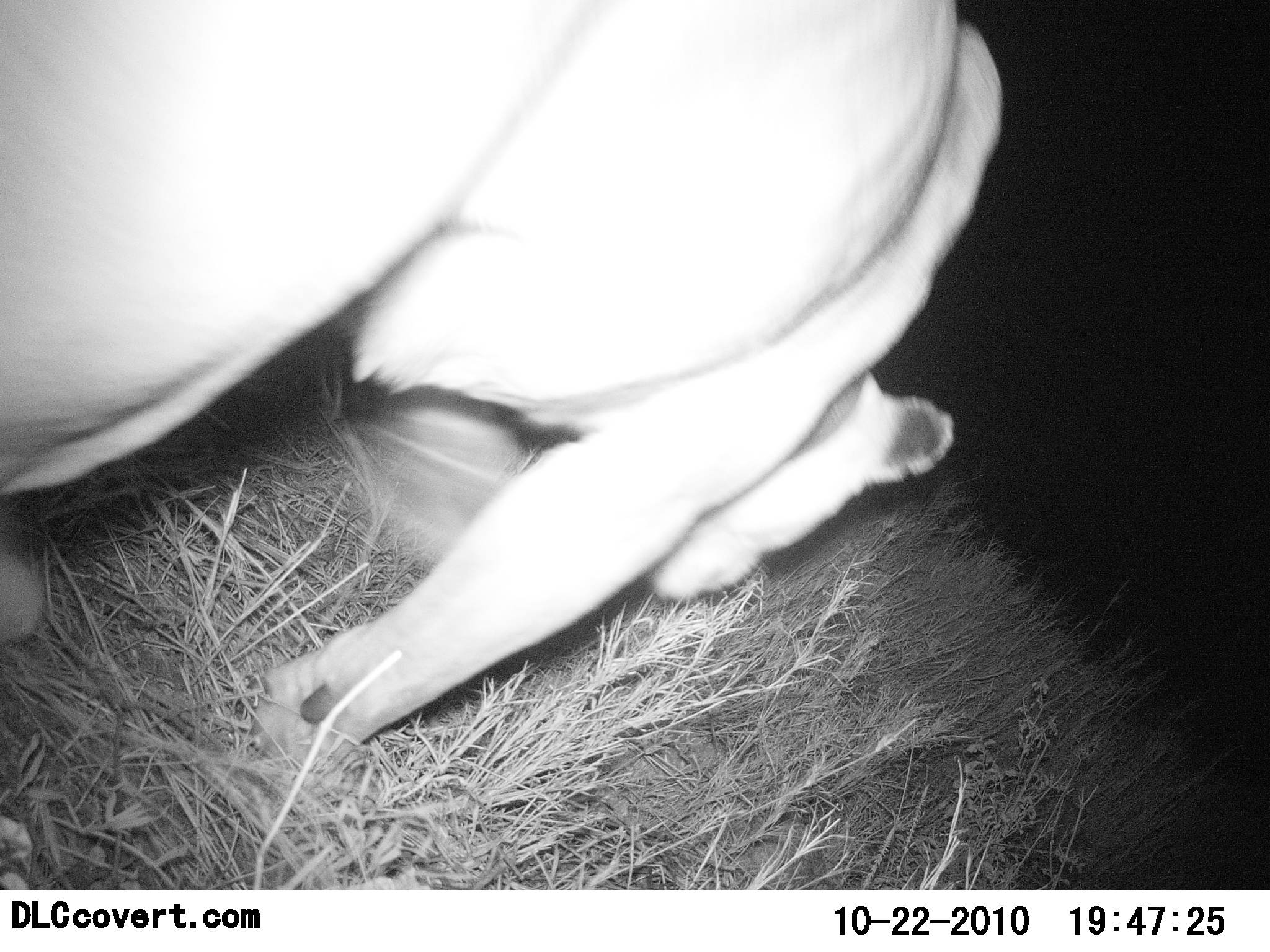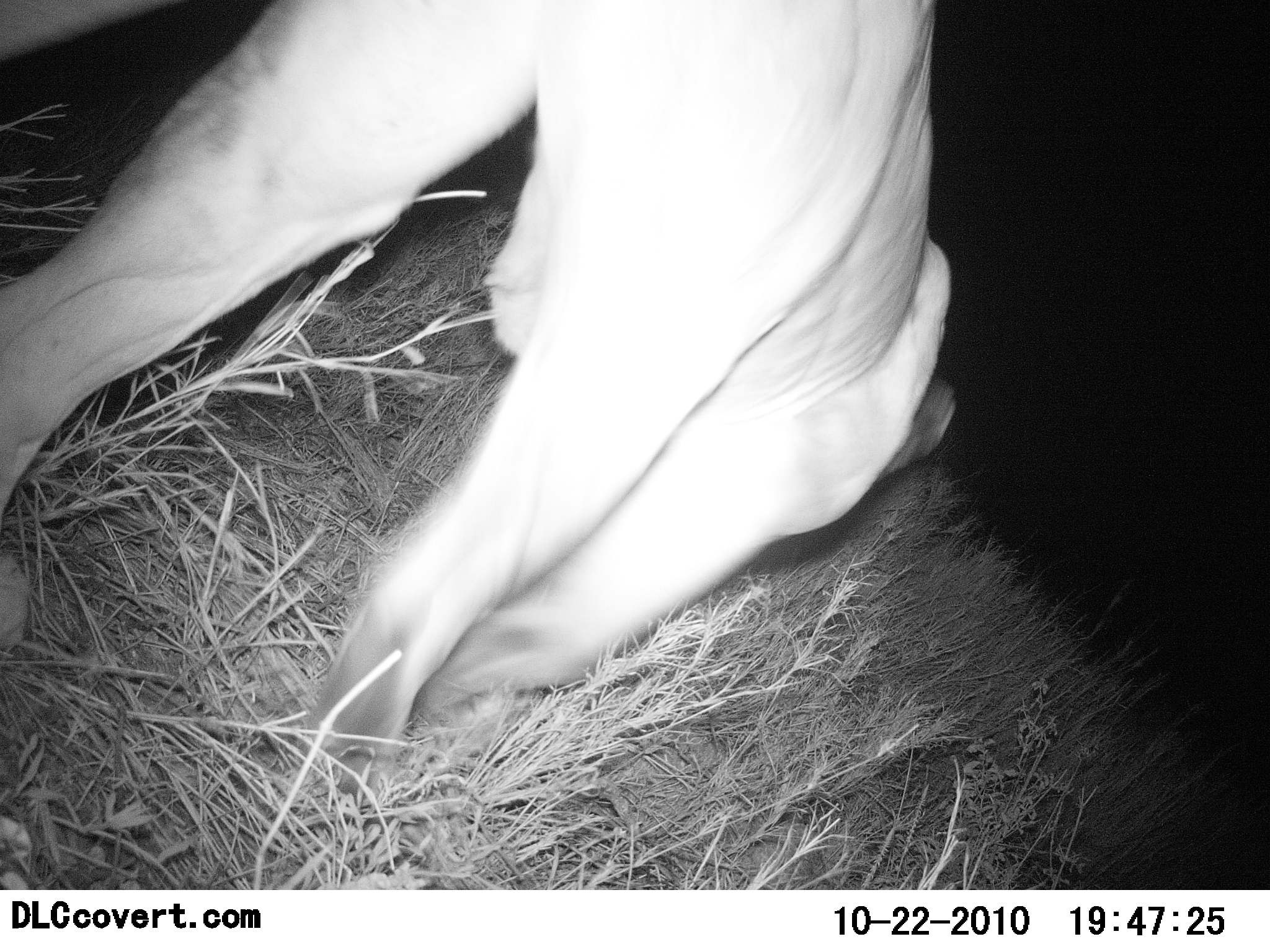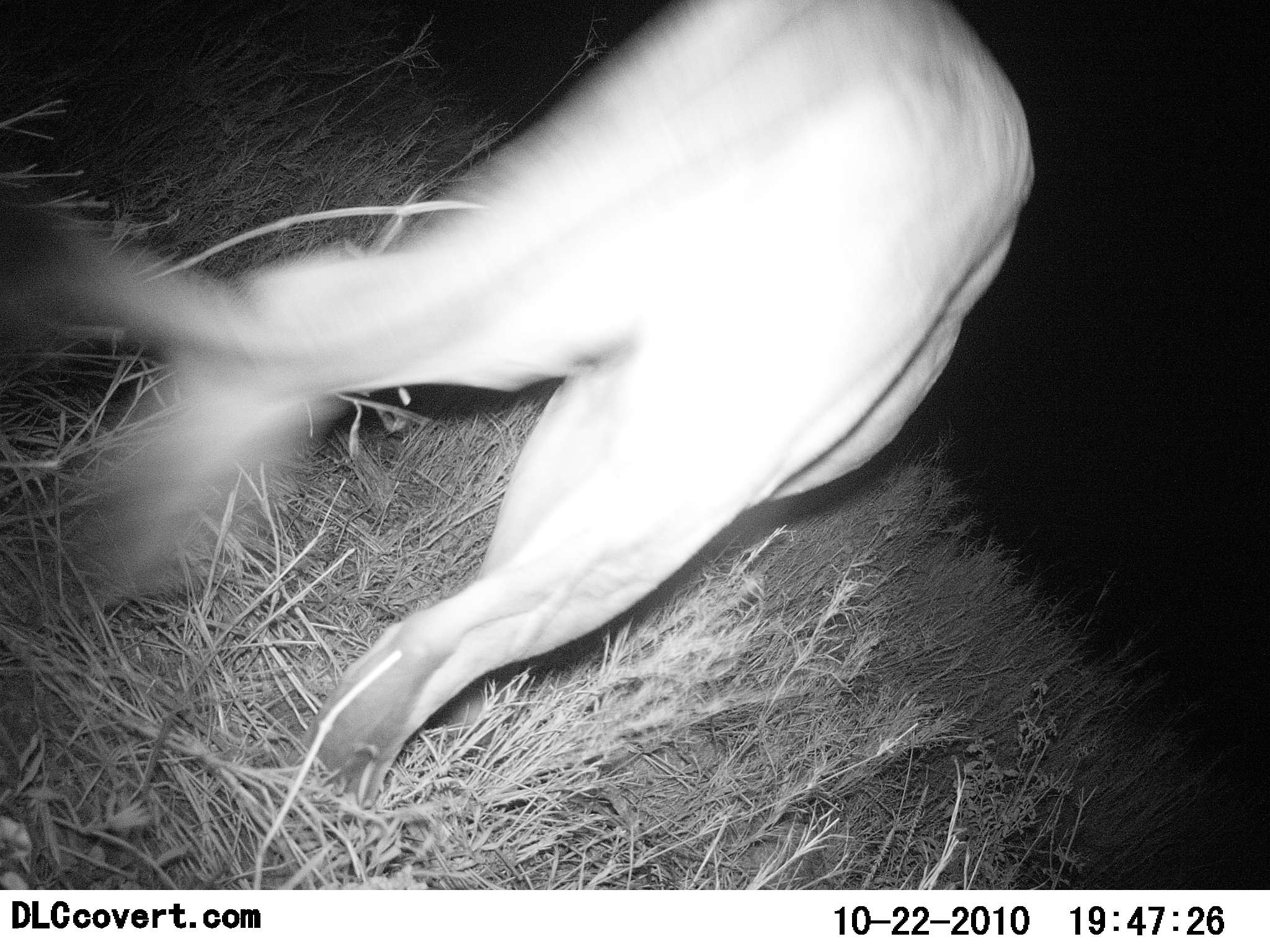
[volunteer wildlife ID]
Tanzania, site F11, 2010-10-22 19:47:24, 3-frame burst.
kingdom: Animalia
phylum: Chordata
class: Mammalia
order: Carnivora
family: Felidae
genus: Panthera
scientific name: Panthera leo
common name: lion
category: lionfemale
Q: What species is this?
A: Lionfemale (lion) (Panthera leo).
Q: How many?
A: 1.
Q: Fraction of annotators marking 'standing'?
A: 0%.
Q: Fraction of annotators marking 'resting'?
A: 0%.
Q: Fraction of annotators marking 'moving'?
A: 100%.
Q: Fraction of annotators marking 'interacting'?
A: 0%.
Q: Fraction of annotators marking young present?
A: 0%.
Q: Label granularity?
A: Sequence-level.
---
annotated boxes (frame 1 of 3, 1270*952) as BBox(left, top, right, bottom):
animal: BBox(1, 1, 1006, 774)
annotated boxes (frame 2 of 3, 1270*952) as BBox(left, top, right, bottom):
animal: BBox(0, 0, 955, 793)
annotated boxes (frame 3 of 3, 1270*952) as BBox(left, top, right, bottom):
animal: BBox(0, 0, 1037, 825)